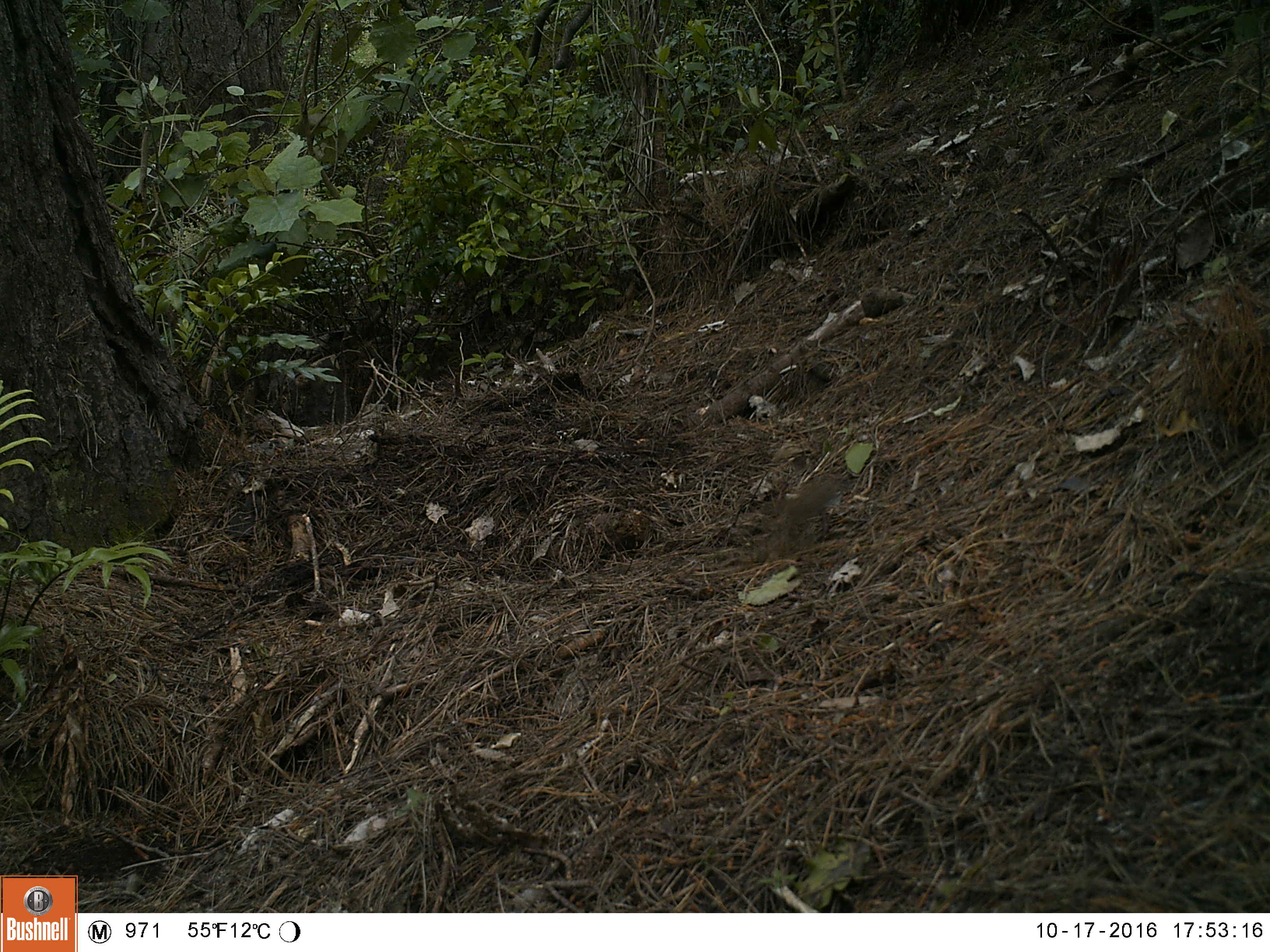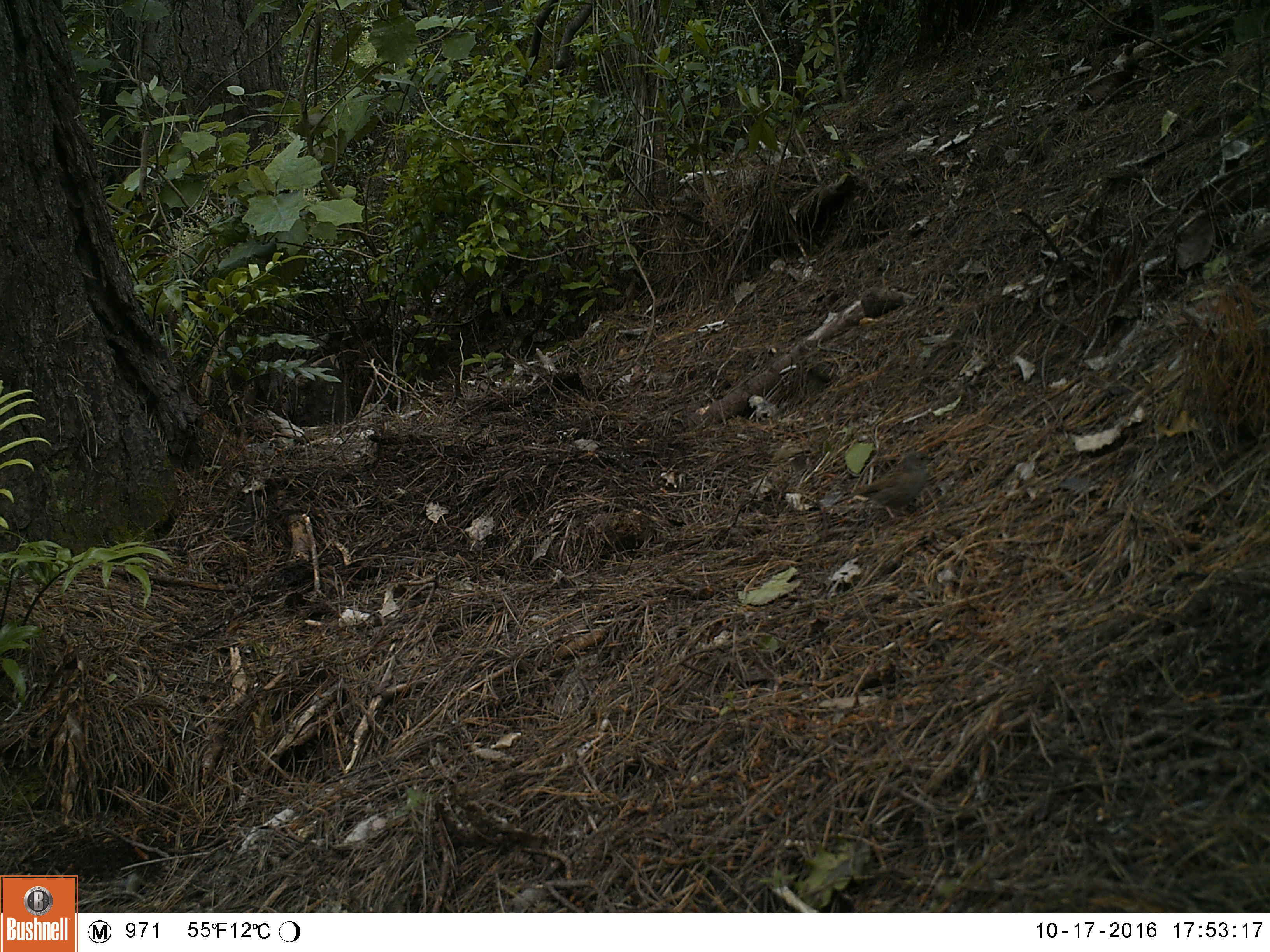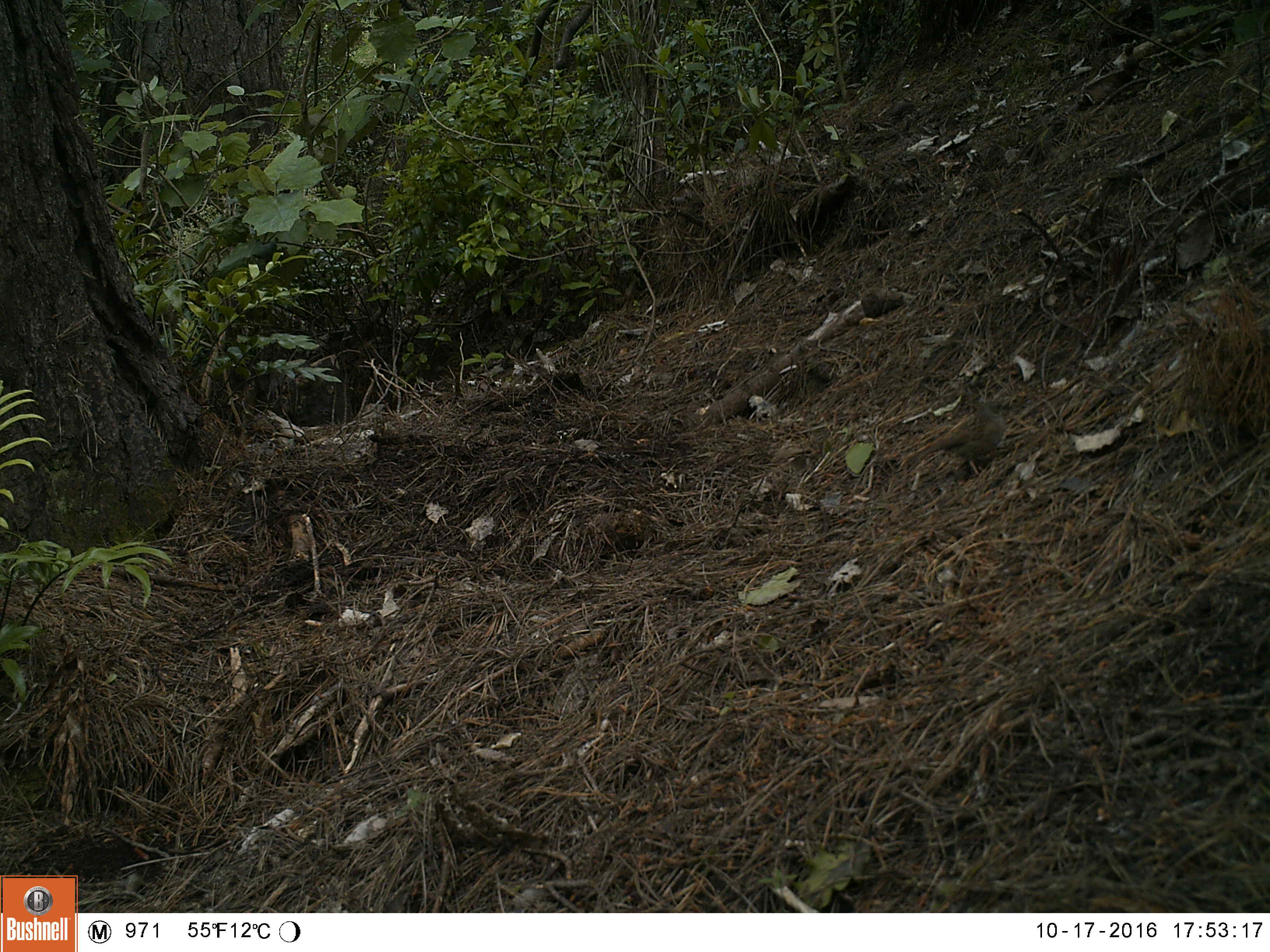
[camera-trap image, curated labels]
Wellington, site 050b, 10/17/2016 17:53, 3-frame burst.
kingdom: Animalia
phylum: Chordata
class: Aves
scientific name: Aves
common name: bird